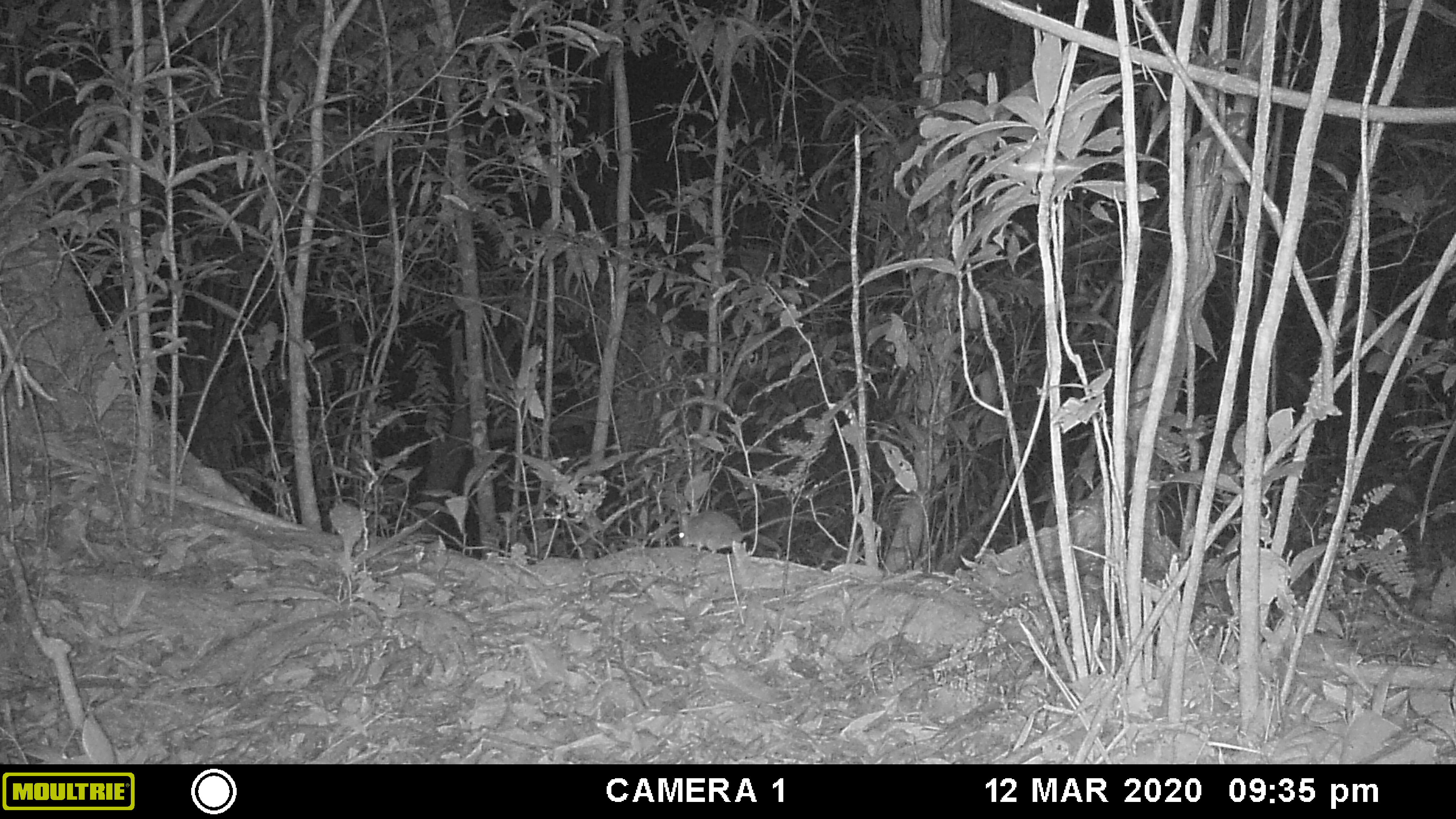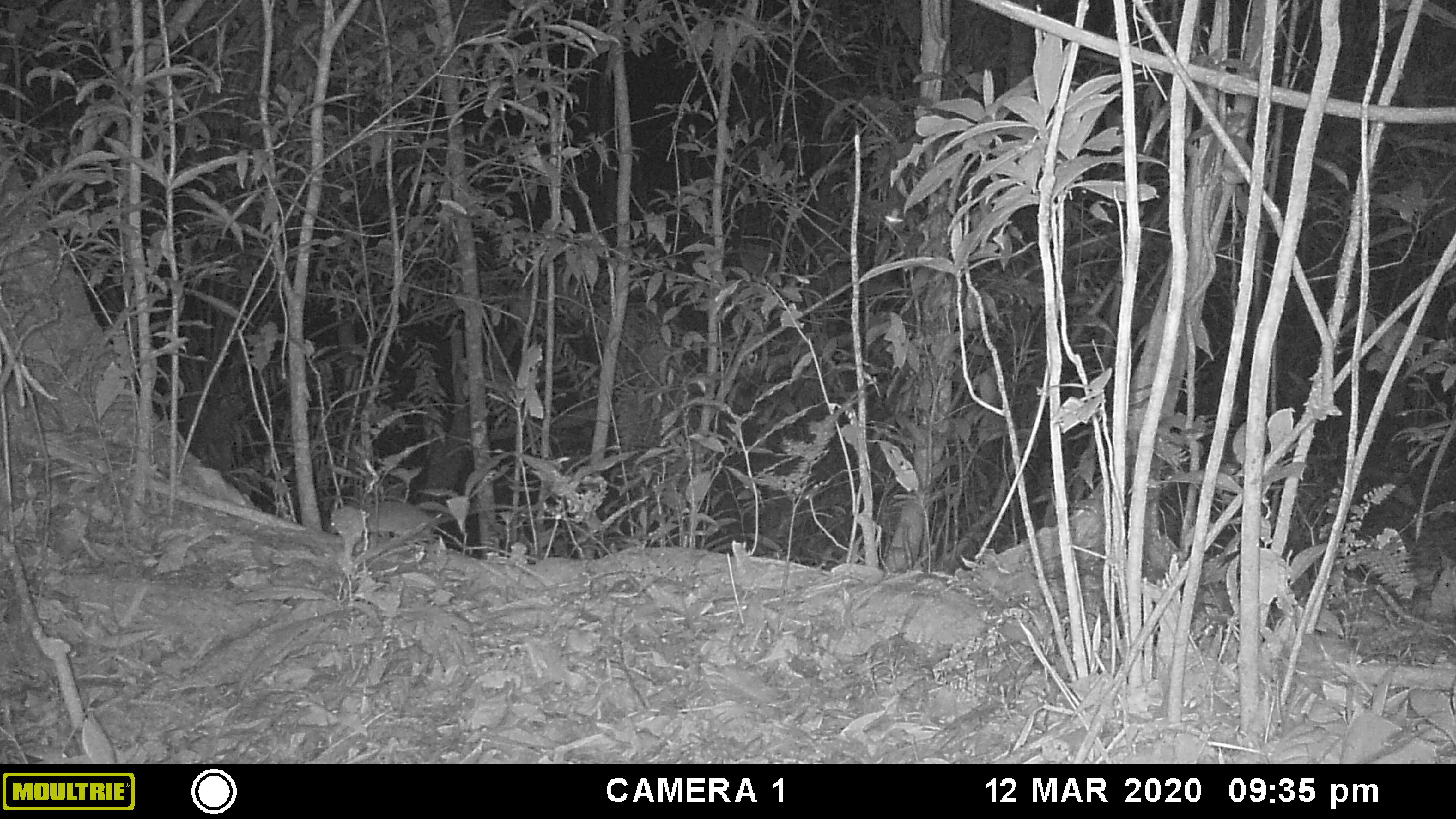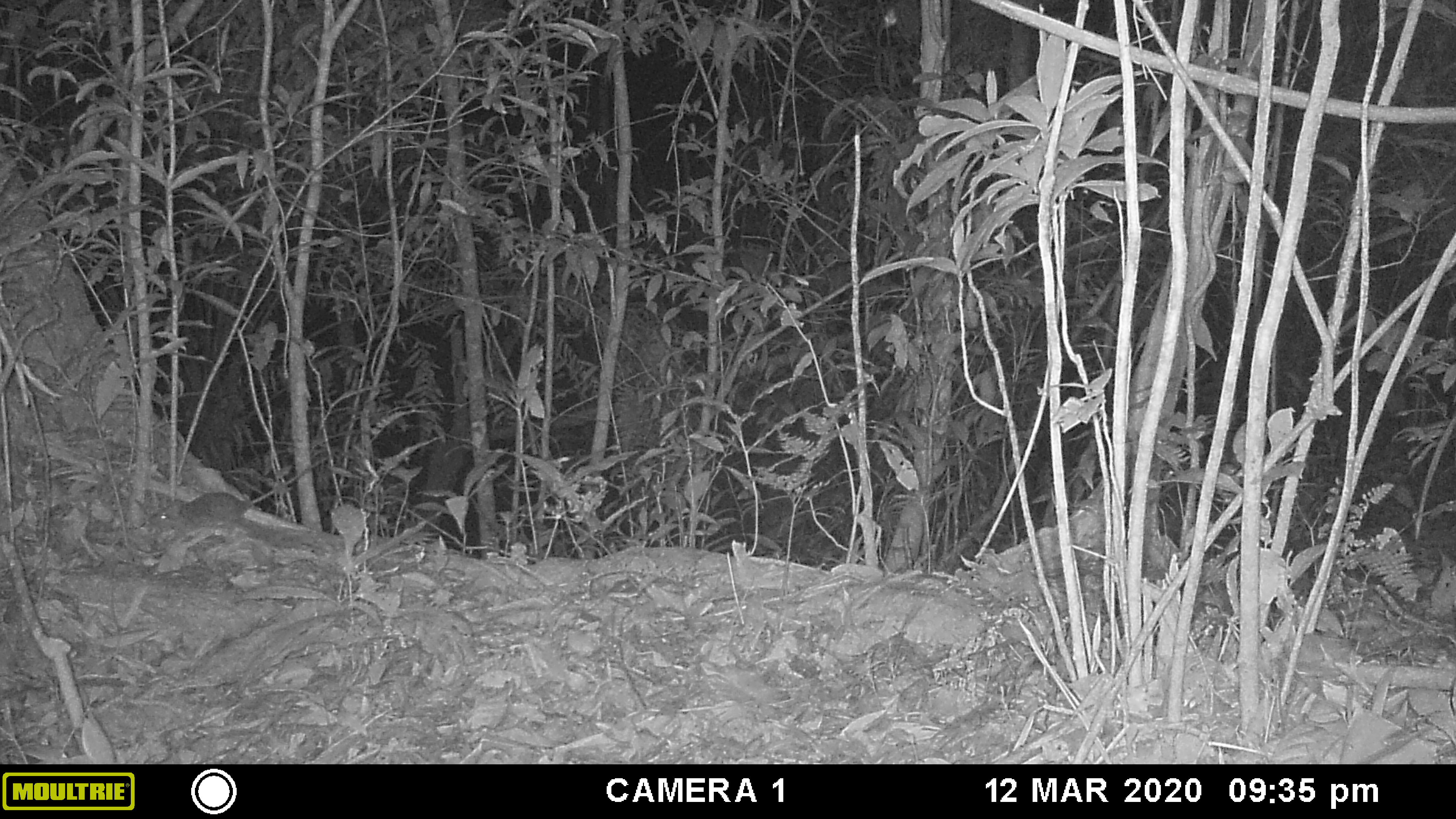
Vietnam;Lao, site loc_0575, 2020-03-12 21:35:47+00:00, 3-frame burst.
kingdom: Animalia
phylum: Chordata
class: Mammalia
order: Rodentia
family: Muridae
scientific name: Muridae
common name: old-world mice and rats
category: unidentified murid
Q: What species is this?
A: Unidentified murid (old-world mice and rats) (Muridae).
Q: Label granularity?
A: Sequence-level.